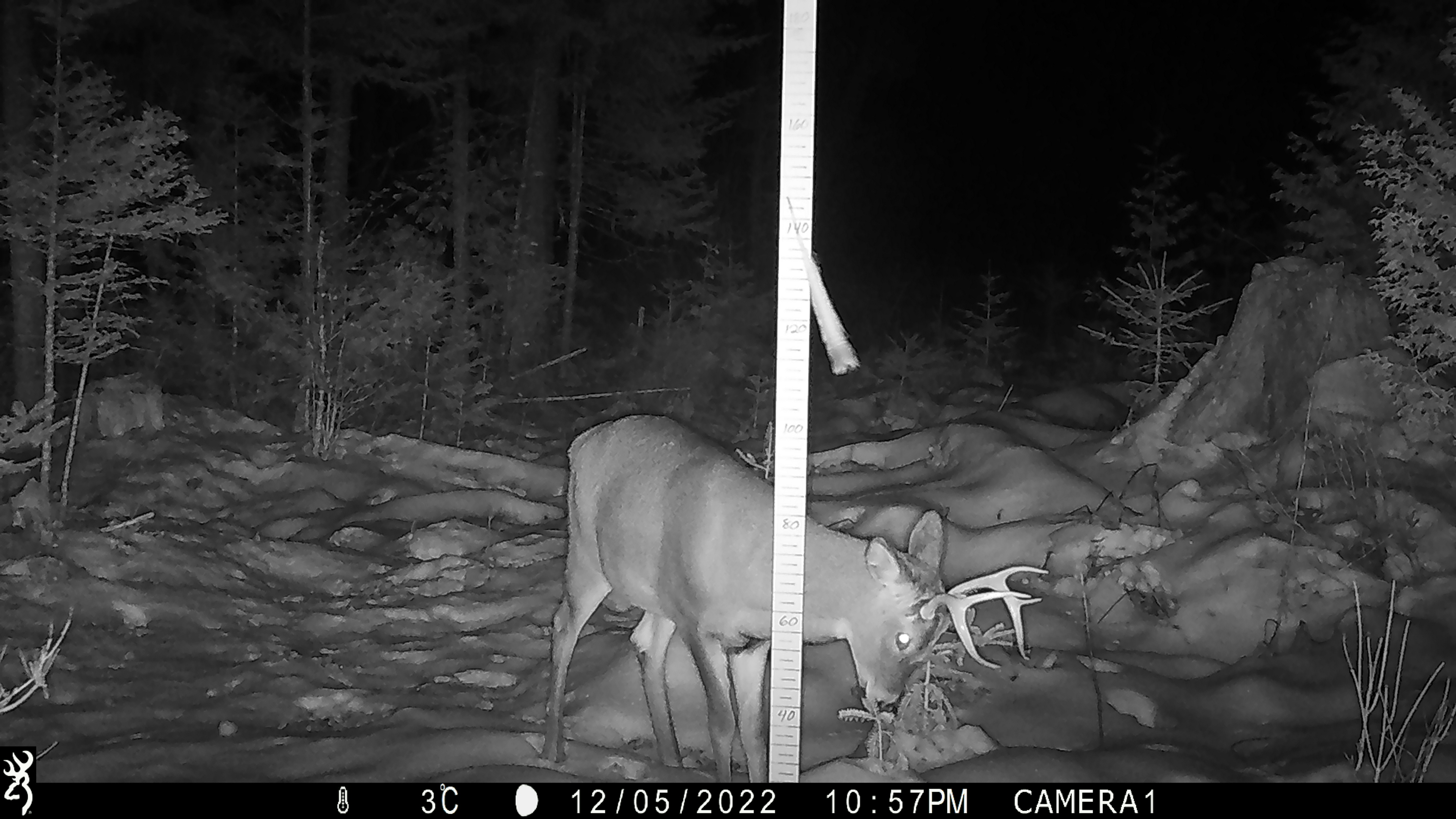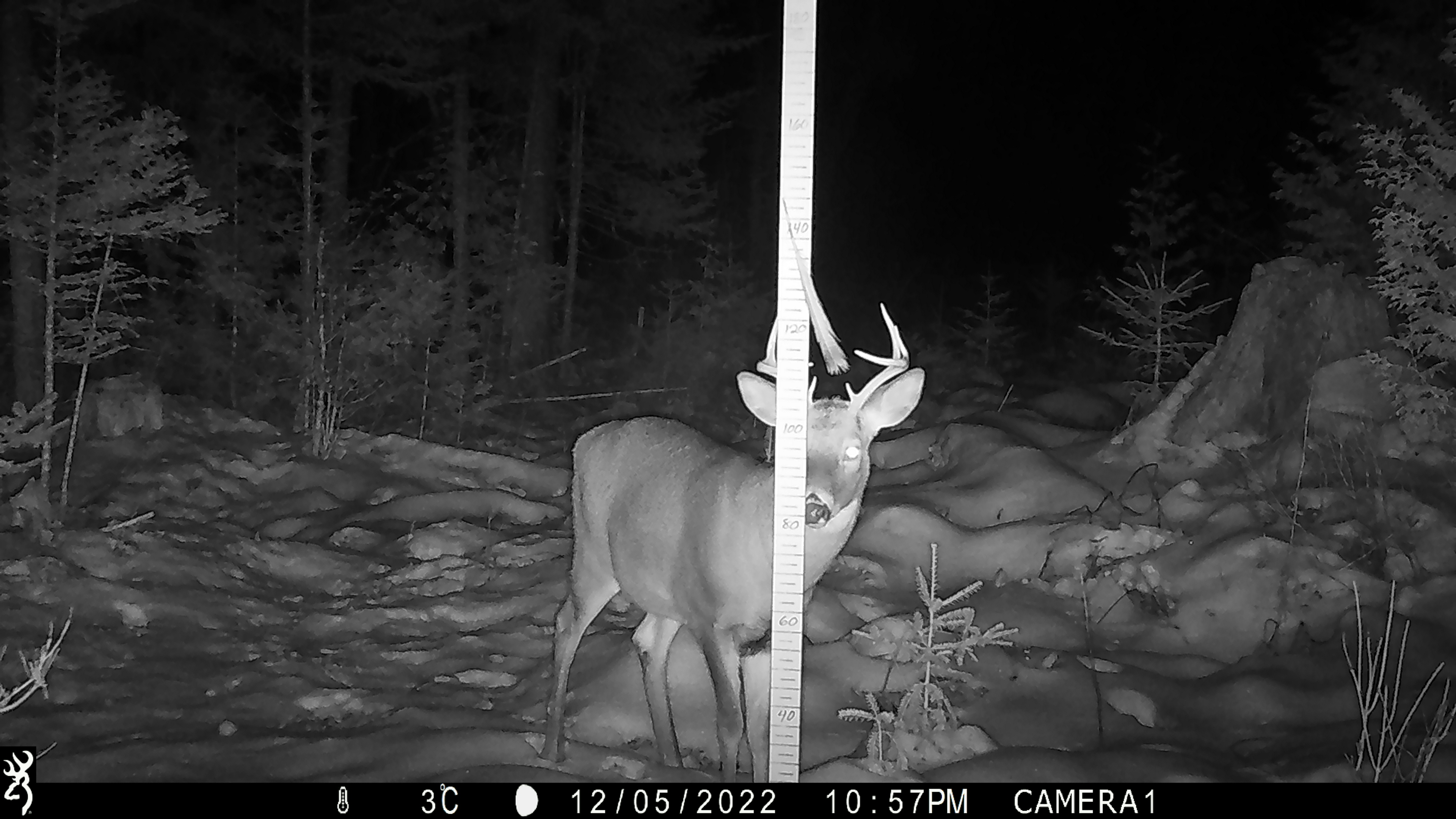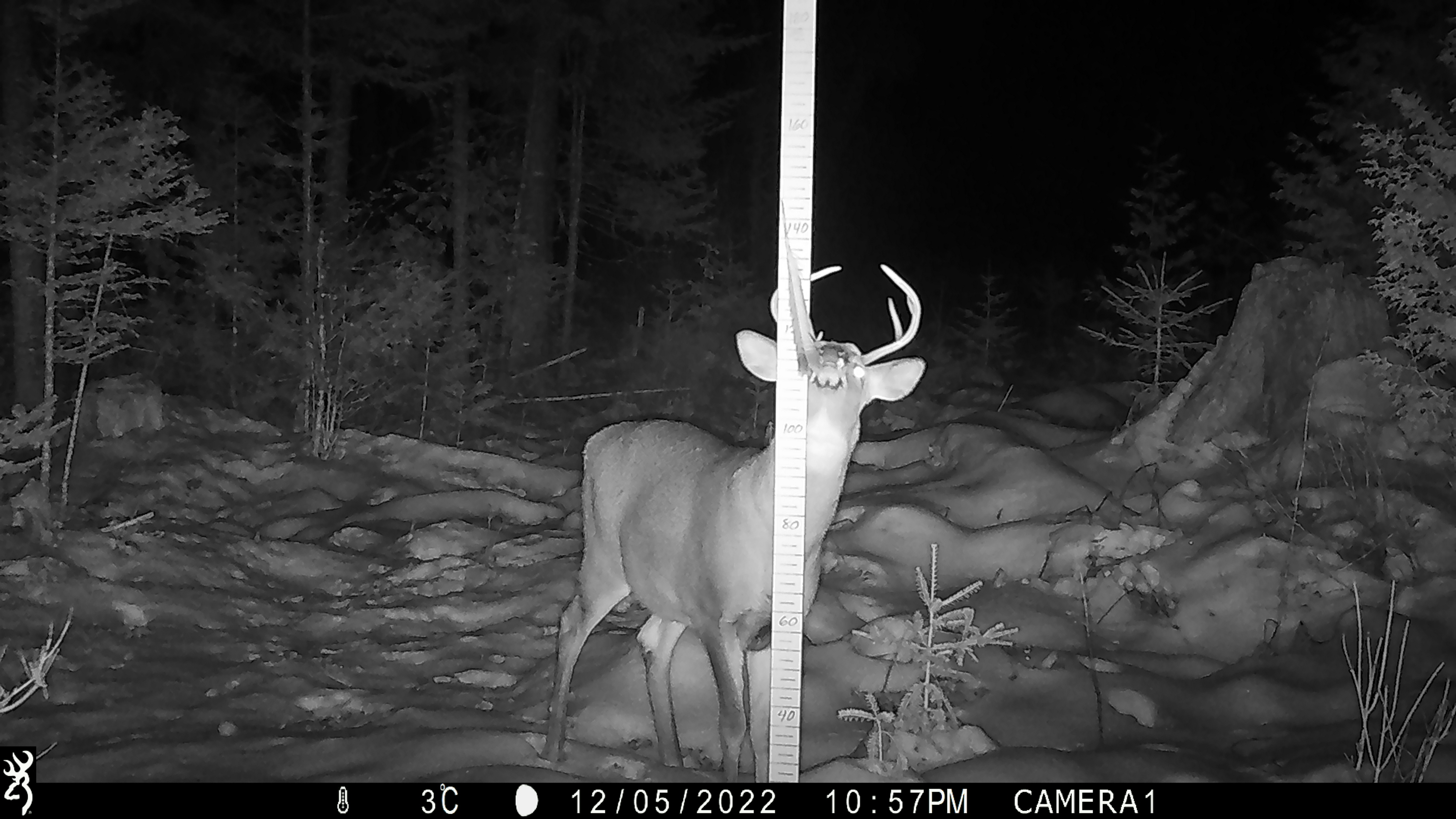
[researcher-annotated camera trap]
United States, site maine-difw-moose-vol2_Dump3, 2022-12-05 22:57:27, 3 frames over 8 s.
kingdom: Animalia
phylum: Chordata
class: Mammalia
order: Artiodactyla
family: Cervidae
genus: Odocoileus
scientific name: Odocoileus virginianus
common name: white-tailed deer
White-tailed deer (Odocoileus virginianus).